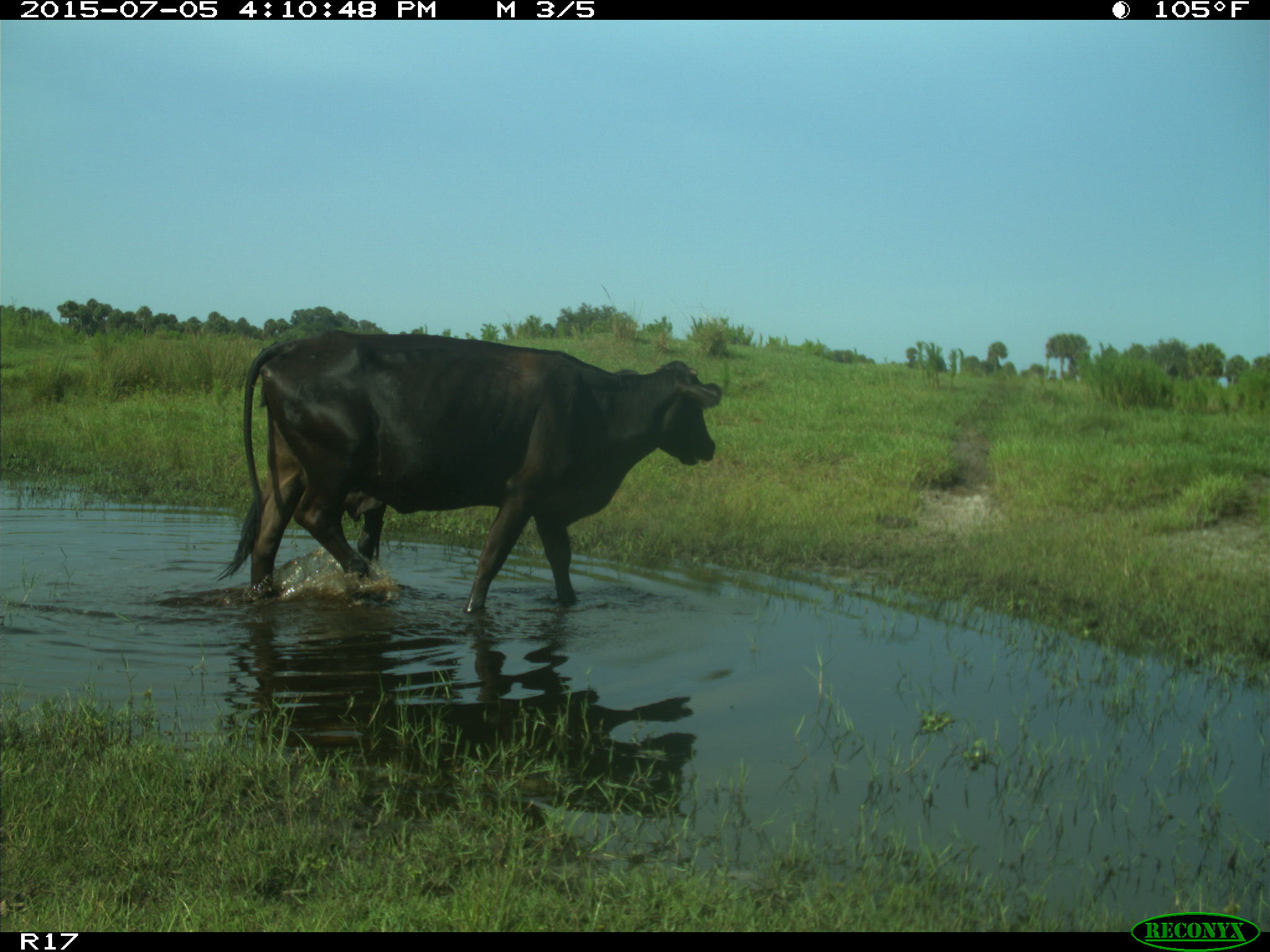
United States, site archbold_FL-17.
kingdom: Animalia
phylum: Chordata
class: Mammalia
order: Artiodactyla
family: Bovidae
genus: Bos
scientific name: Bos taurus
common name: domestic cow